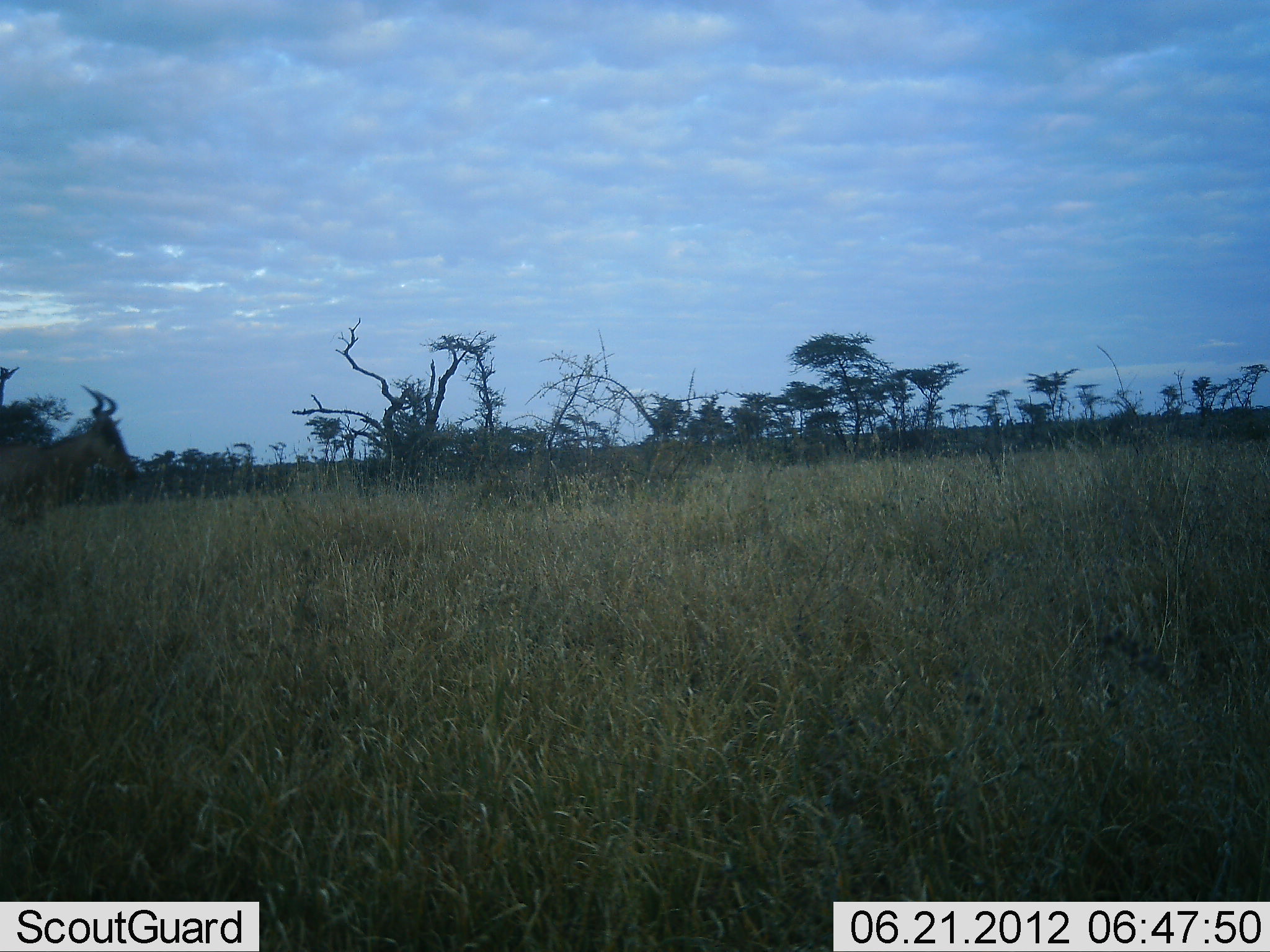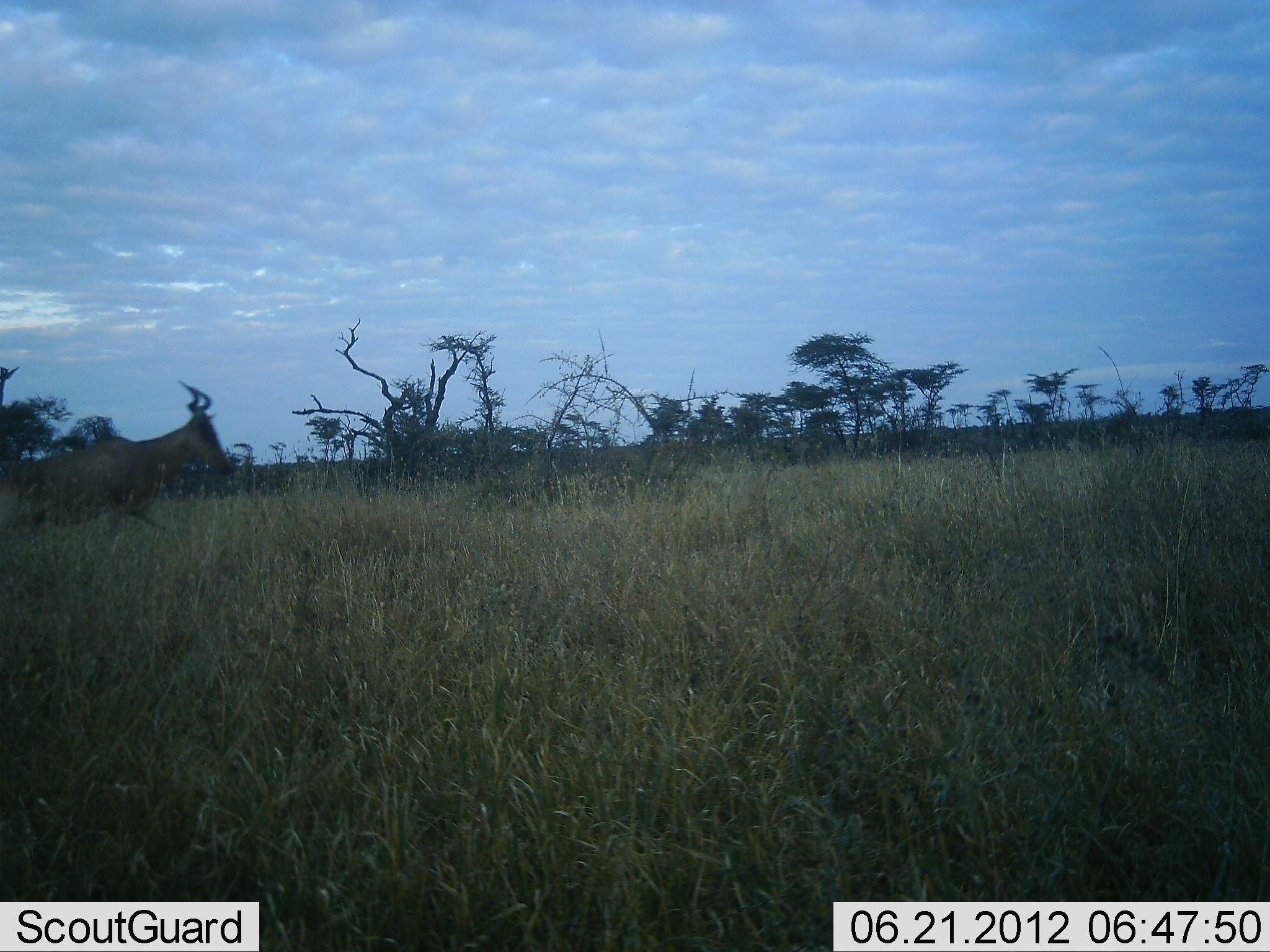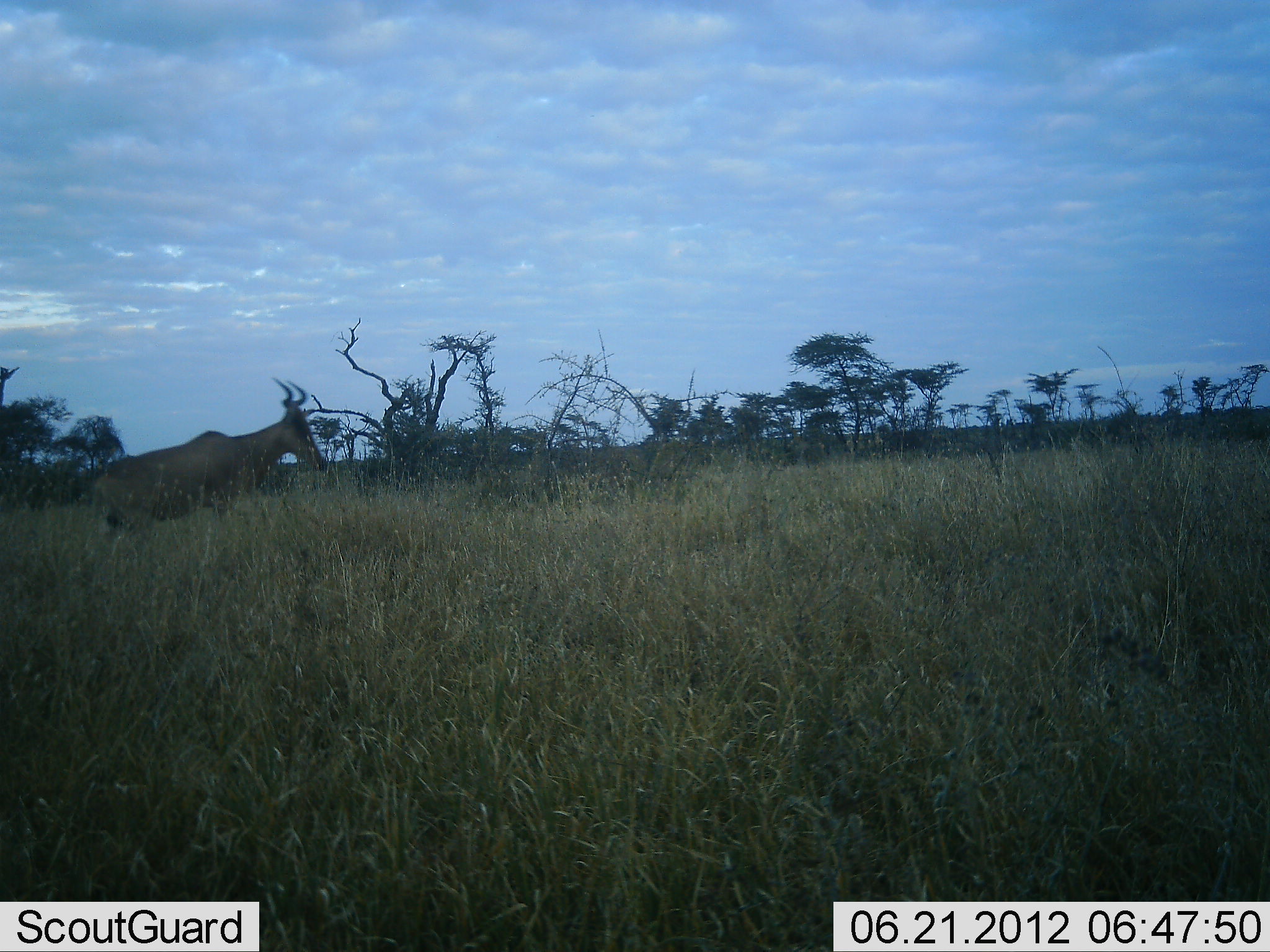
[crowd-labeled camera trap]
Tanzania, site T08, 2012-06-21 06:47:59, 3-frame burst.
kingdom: Animalia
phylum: Chordata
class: Mammalia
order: Artiodactyla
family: Bovidae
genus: Alcelaphus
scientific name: Alcelaphus buselaphus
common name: hartebeest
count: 1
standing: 10%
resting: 0%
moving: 100%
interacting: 0%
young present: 0%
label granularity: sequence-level